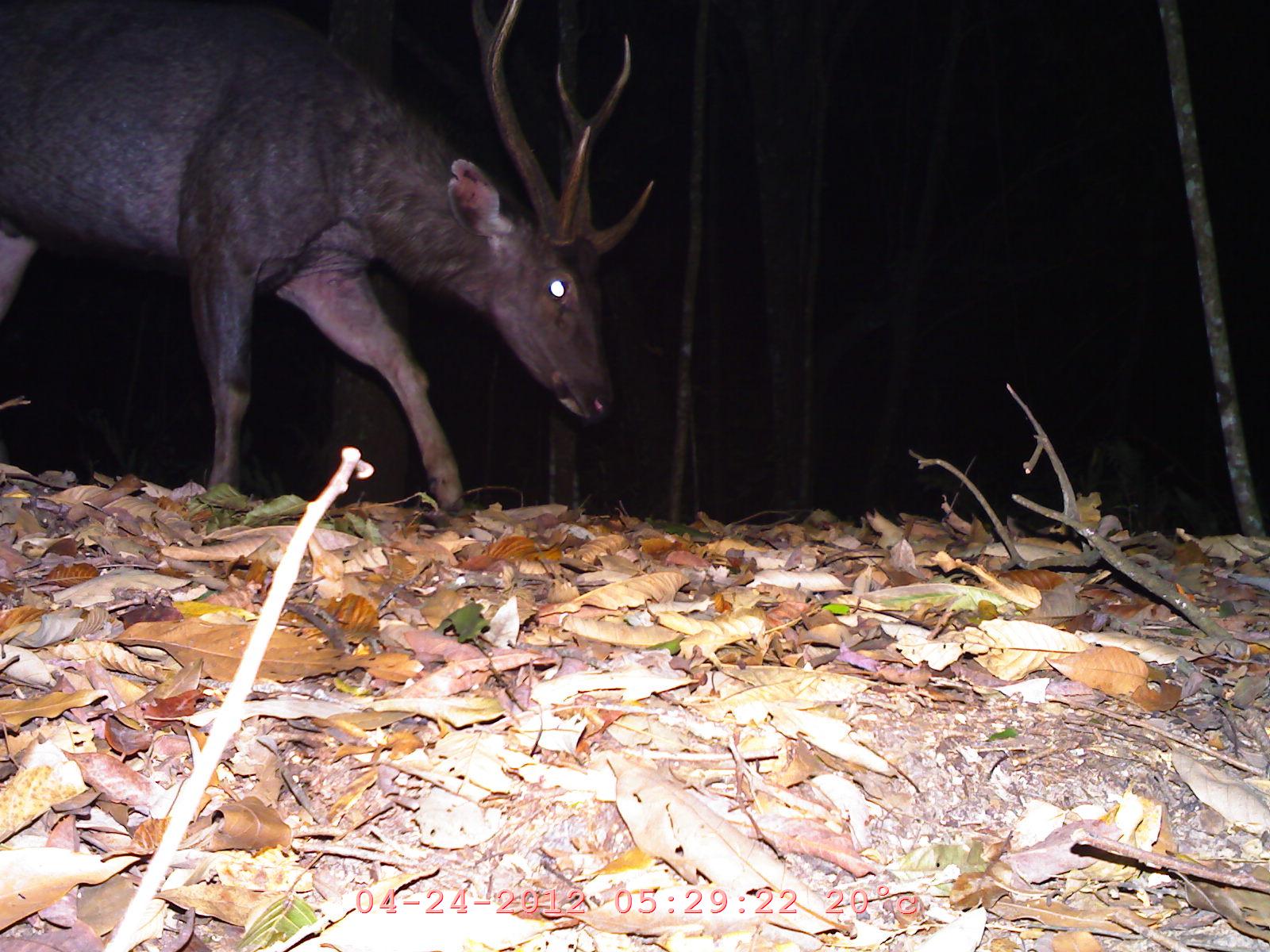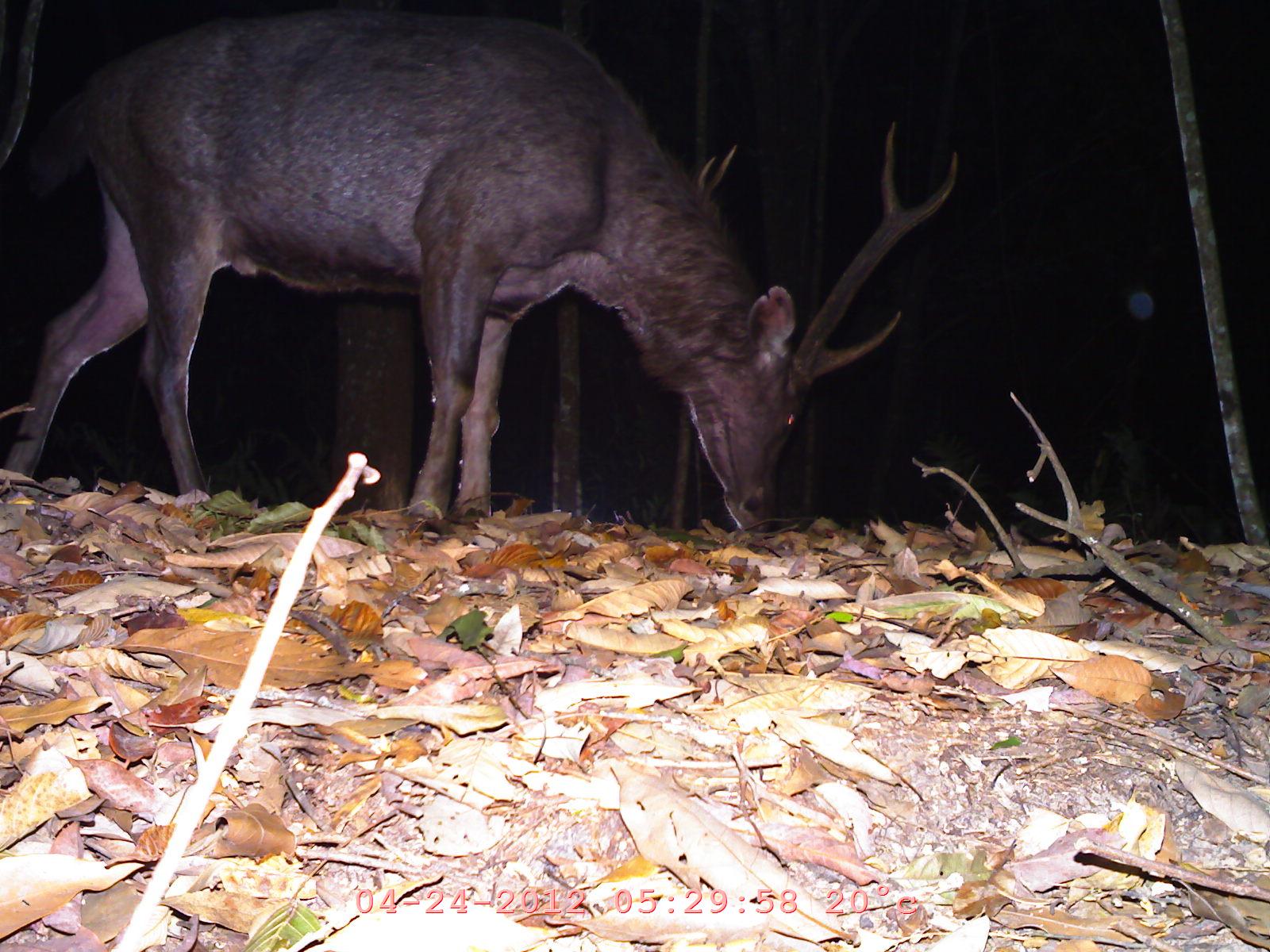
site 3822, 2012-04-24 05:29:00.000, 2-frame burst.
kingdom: Animalia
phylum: Chordata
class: Mammalia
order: Artiodactyla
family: Cervidae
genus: Rusa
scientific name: Rusa unicolor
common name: sambar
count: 1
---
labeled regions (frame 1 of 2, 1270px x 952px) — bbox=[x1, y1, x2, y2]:
rusa unicolor: bbox=[0, 0, 655, 515]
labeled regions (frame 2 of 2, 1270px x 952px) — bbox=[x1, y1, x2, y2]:
rusa unicolor: bbox=[2, 5, 960, 537]